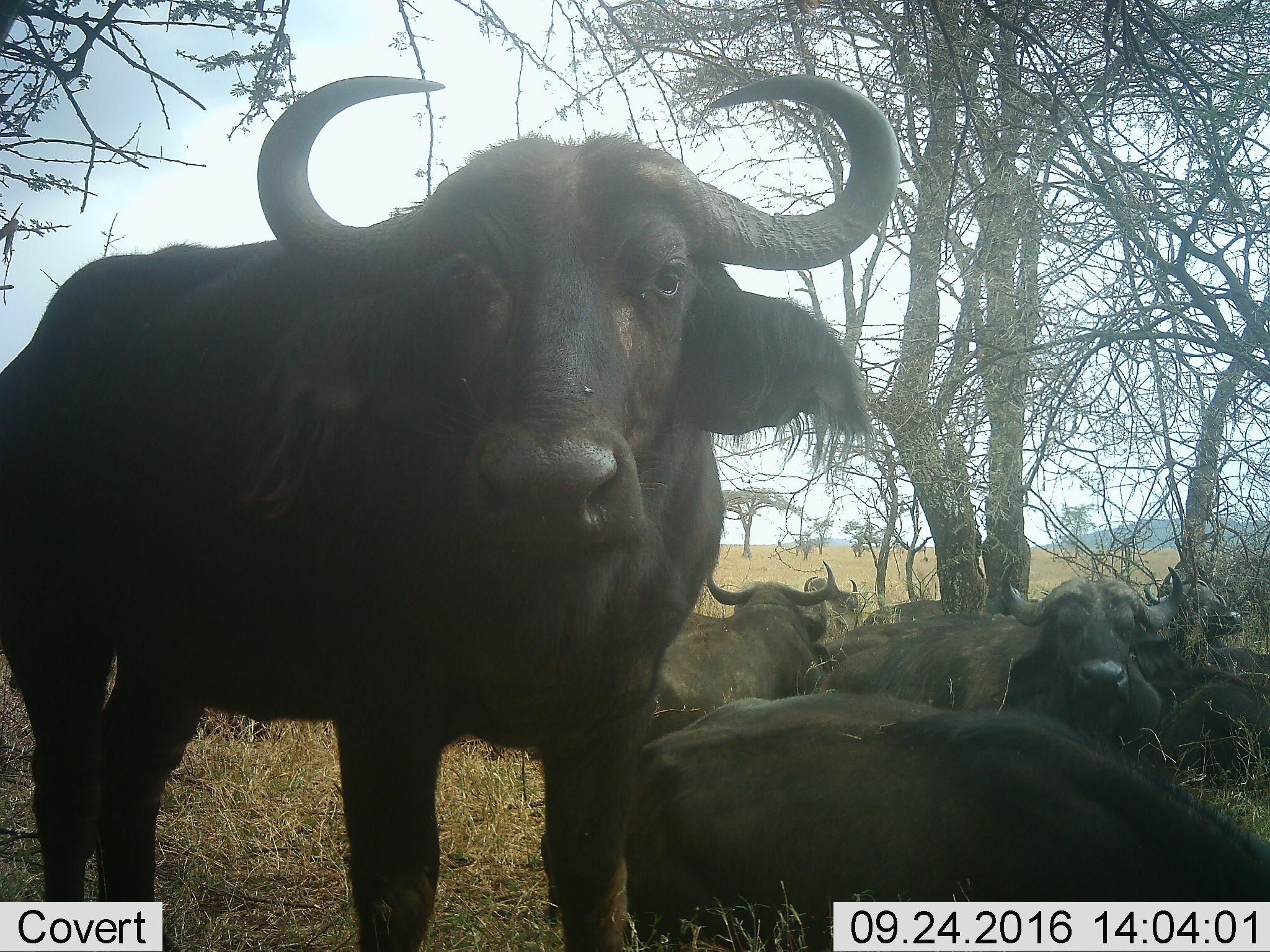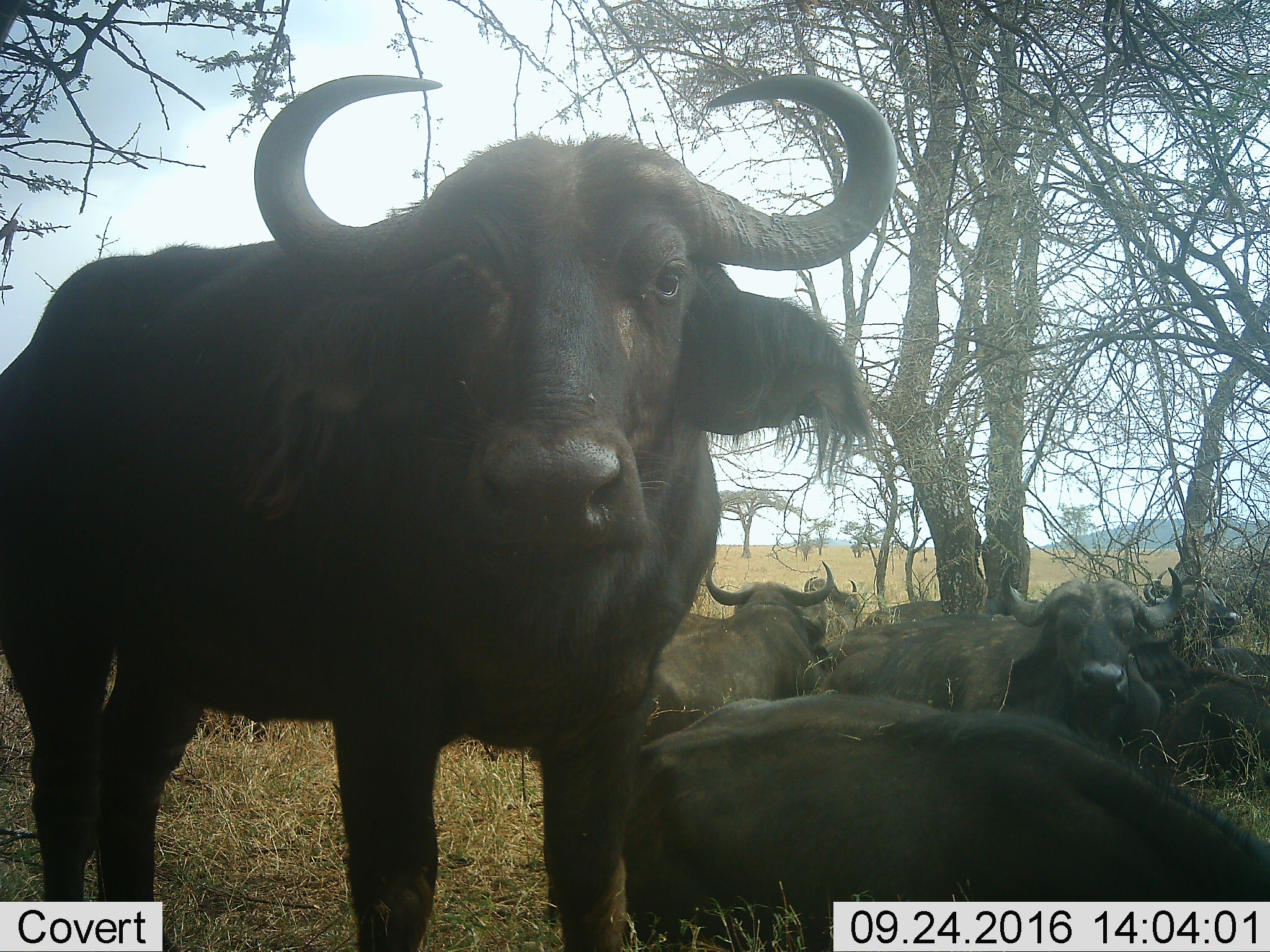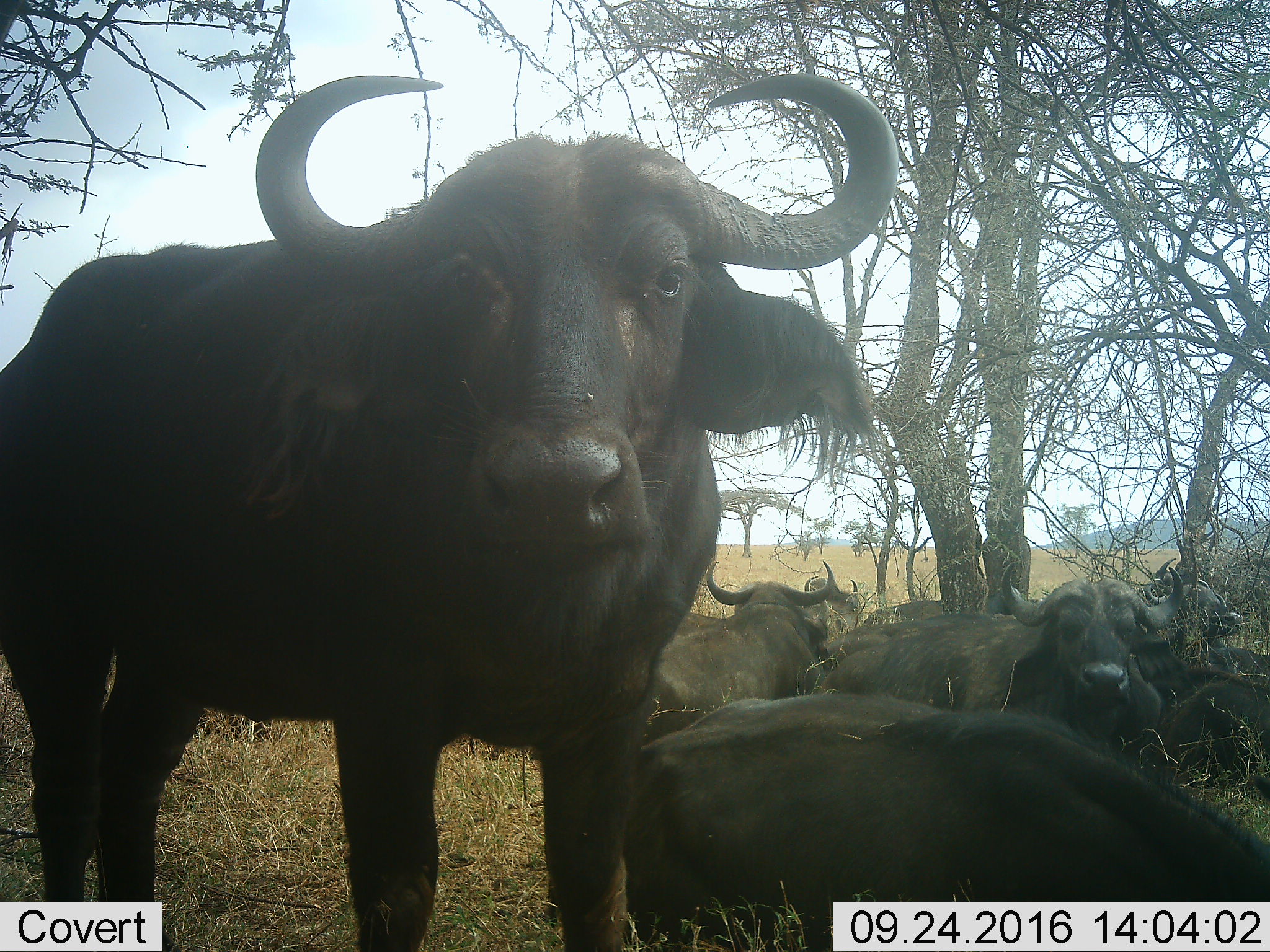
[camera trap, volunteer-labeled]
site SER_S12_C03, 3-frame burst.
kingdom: Animalia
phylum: Chordata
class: Mammalia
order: Artiodactyla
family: Bovidae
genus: Syncerus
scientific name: Syncerus caffer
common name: african buffalo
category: buffalo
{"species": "buffalo (african buffalo) (Syncerus caffer)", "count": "7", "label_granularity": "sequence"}